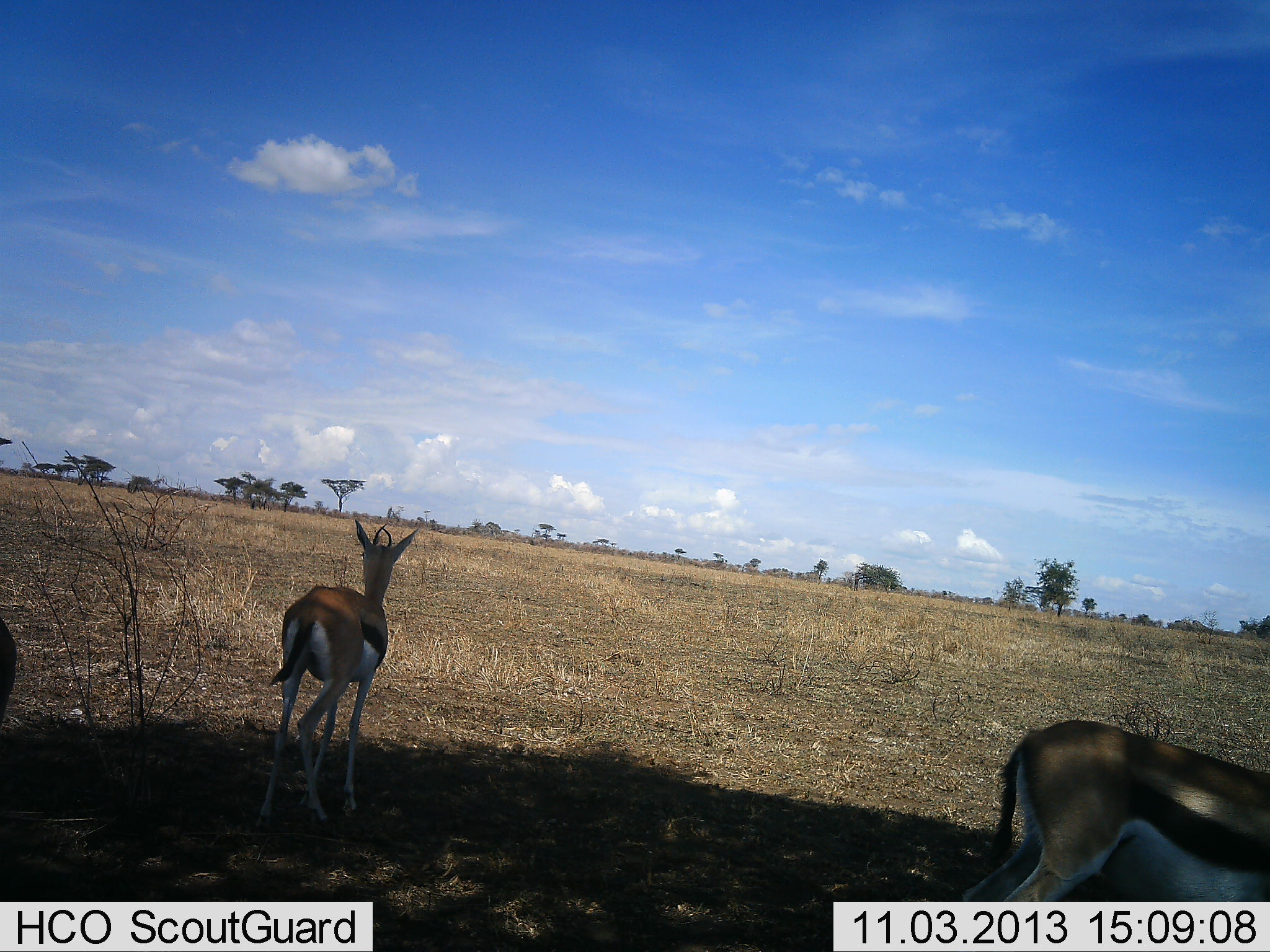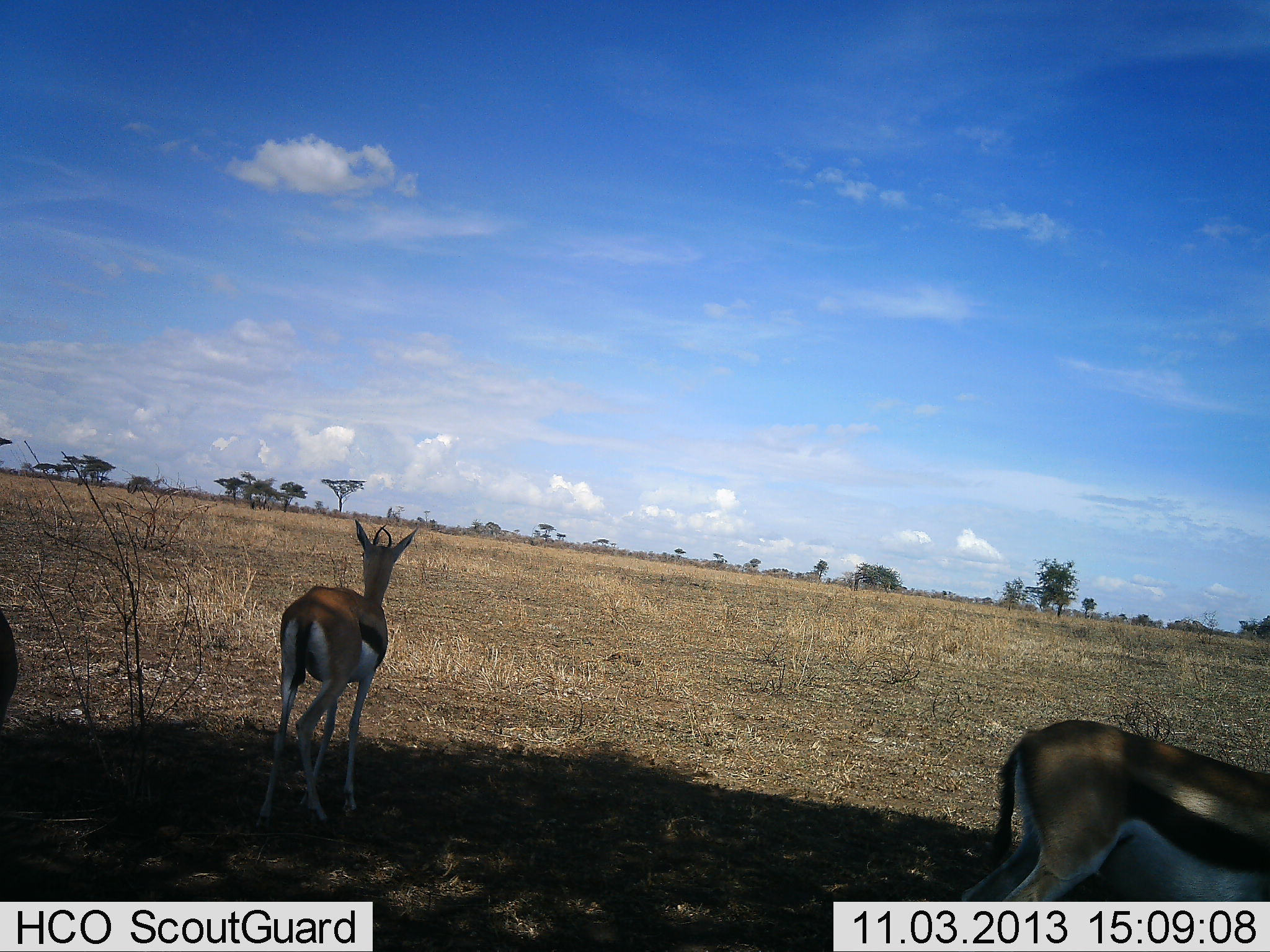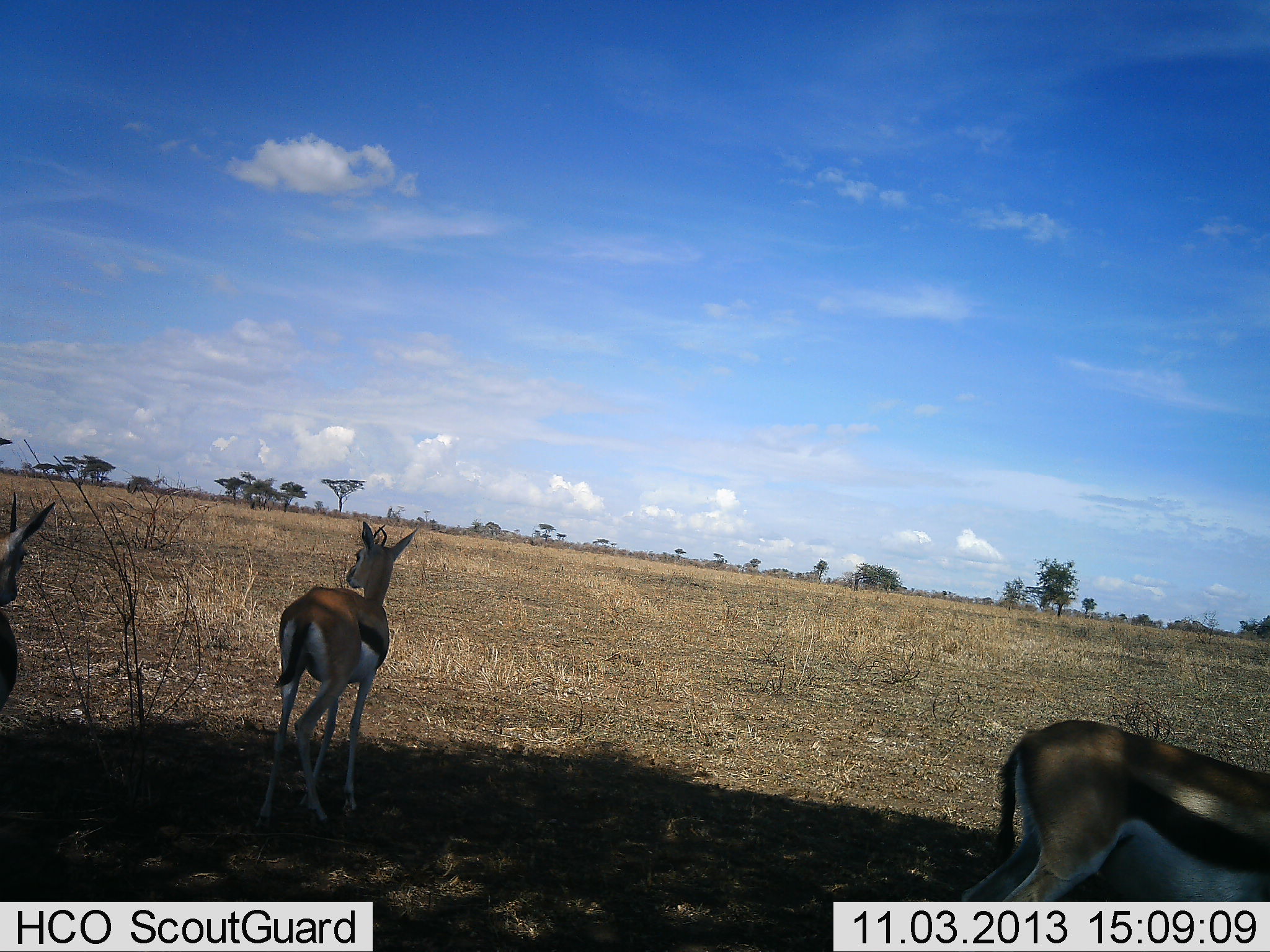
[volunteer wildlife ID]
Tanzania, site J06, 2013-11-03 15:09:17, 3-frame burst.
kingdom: Animalia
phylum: Chordata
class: Mammalia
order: Artiodactyla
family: Bovidae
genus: Eudorcas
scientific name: Eudorcas thomsonii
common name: thomson's gazelle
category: gazellethomsons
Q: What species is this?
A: Gazellethomsons (thomson's gazelle) (Eudorcas thomsonii).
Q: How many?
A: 3.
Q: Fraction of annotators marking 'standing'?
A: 85%.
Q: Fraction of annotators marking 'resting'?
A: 15%.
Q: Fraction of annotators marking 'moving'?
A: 15%.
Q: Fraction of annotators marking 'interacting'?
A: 0%.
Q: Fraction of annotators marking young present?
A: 0%.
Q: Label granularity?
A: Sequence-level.